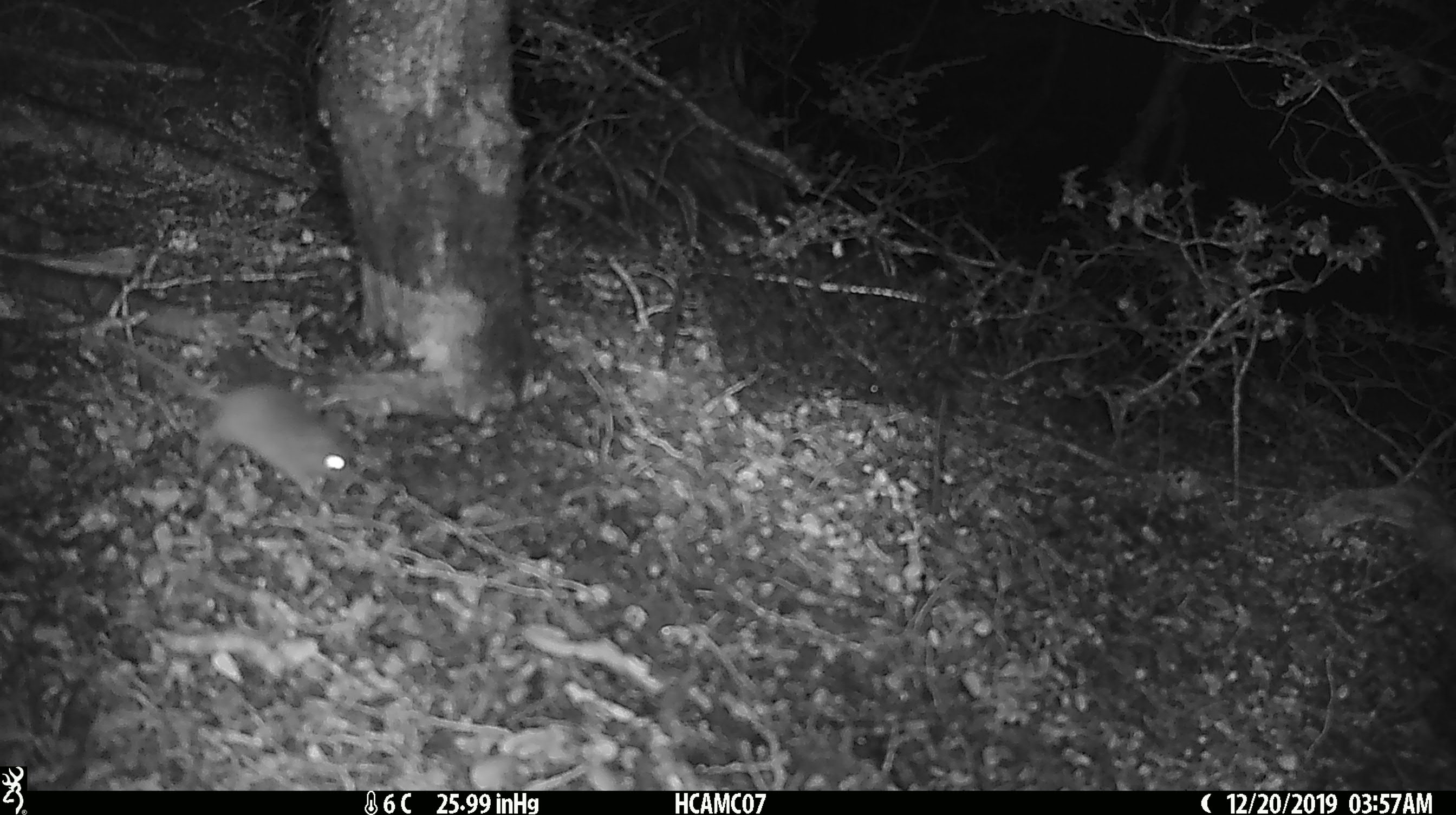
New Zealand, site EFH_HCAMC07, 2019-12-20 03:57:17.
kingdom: Animalia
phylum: Chordata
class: Mammalia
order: Rodentia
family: Muridae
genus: Mus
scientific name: Mus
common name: mouse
Mouse (Mus).